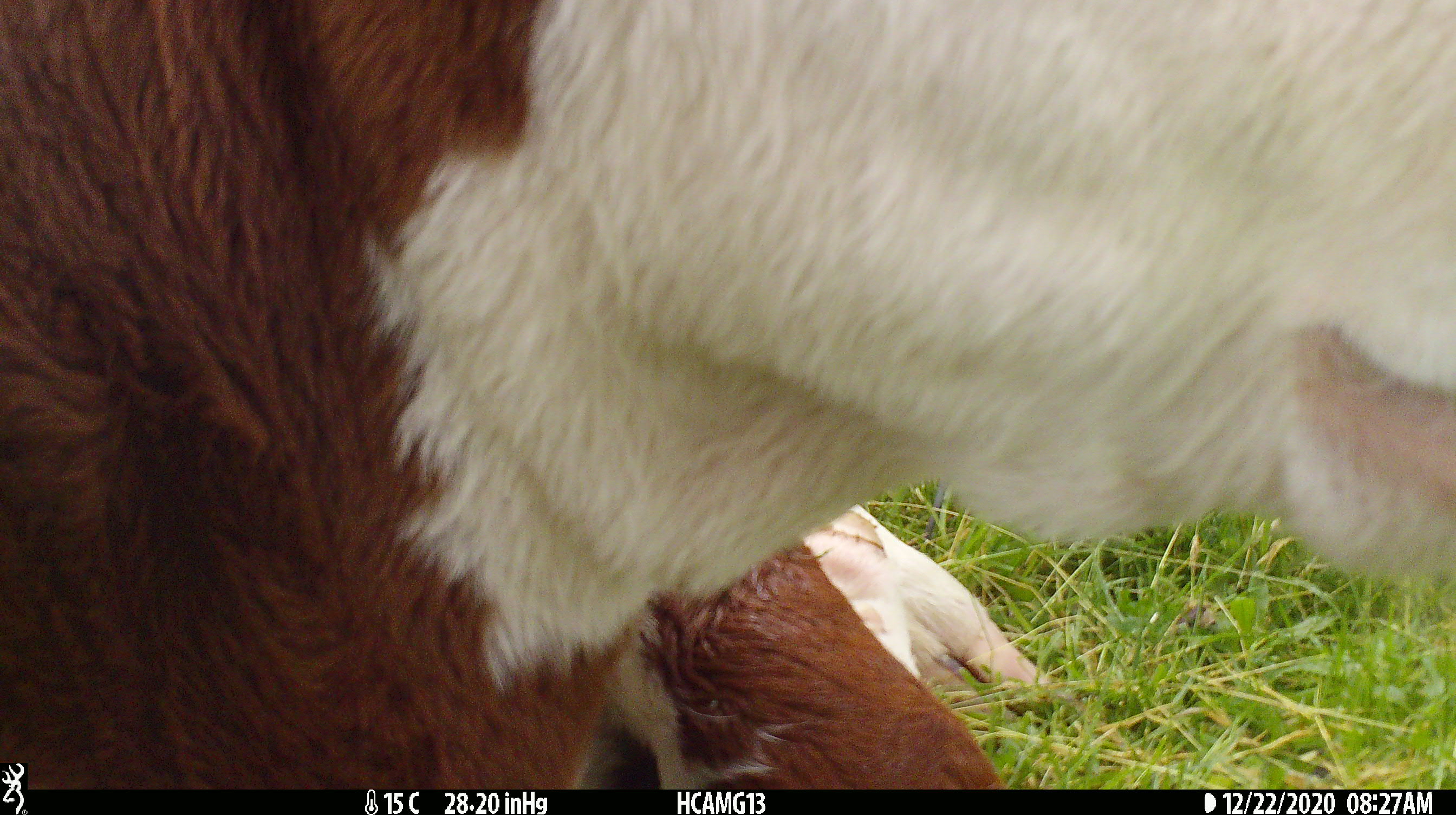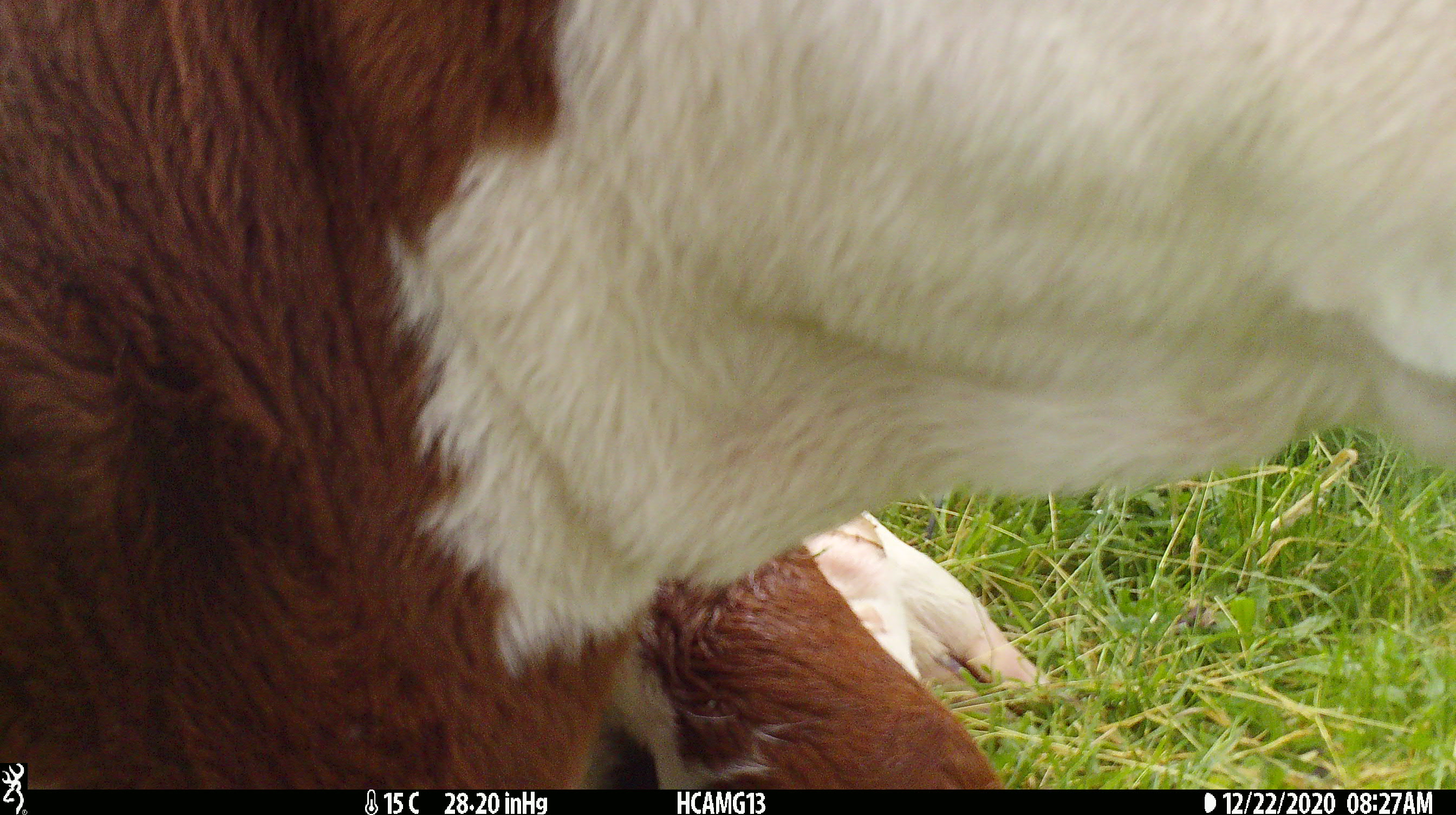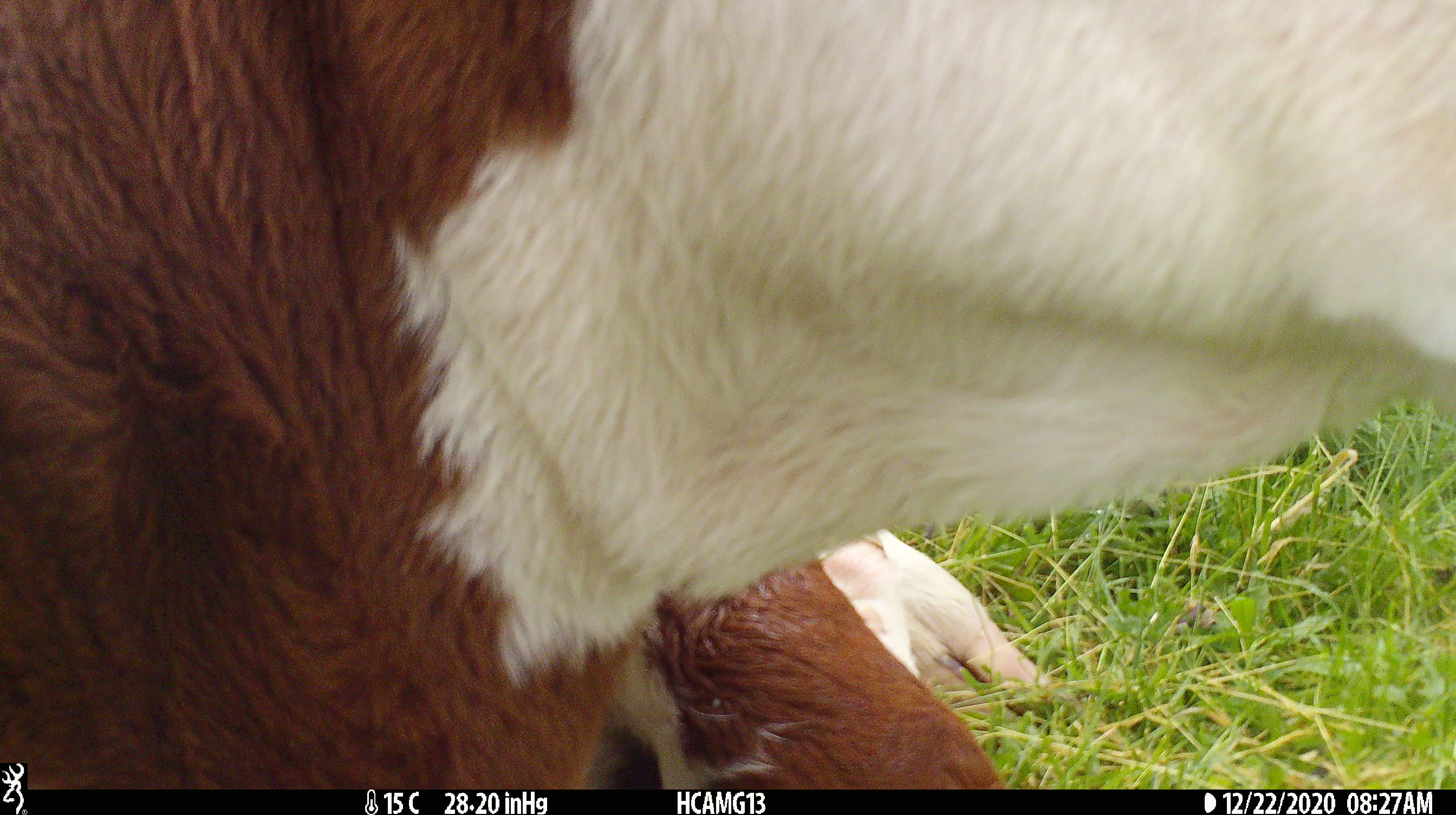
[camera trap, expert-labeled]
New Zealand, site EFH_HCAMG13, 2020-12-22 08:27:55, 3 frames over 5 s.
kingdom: Animalia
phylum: Chordata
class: Mammalia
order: Artiodactyla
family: Bovidae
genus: Bos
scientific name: Bos taurus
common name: domestic cow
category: cow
Cow (domestic cow) (Bos taurus).